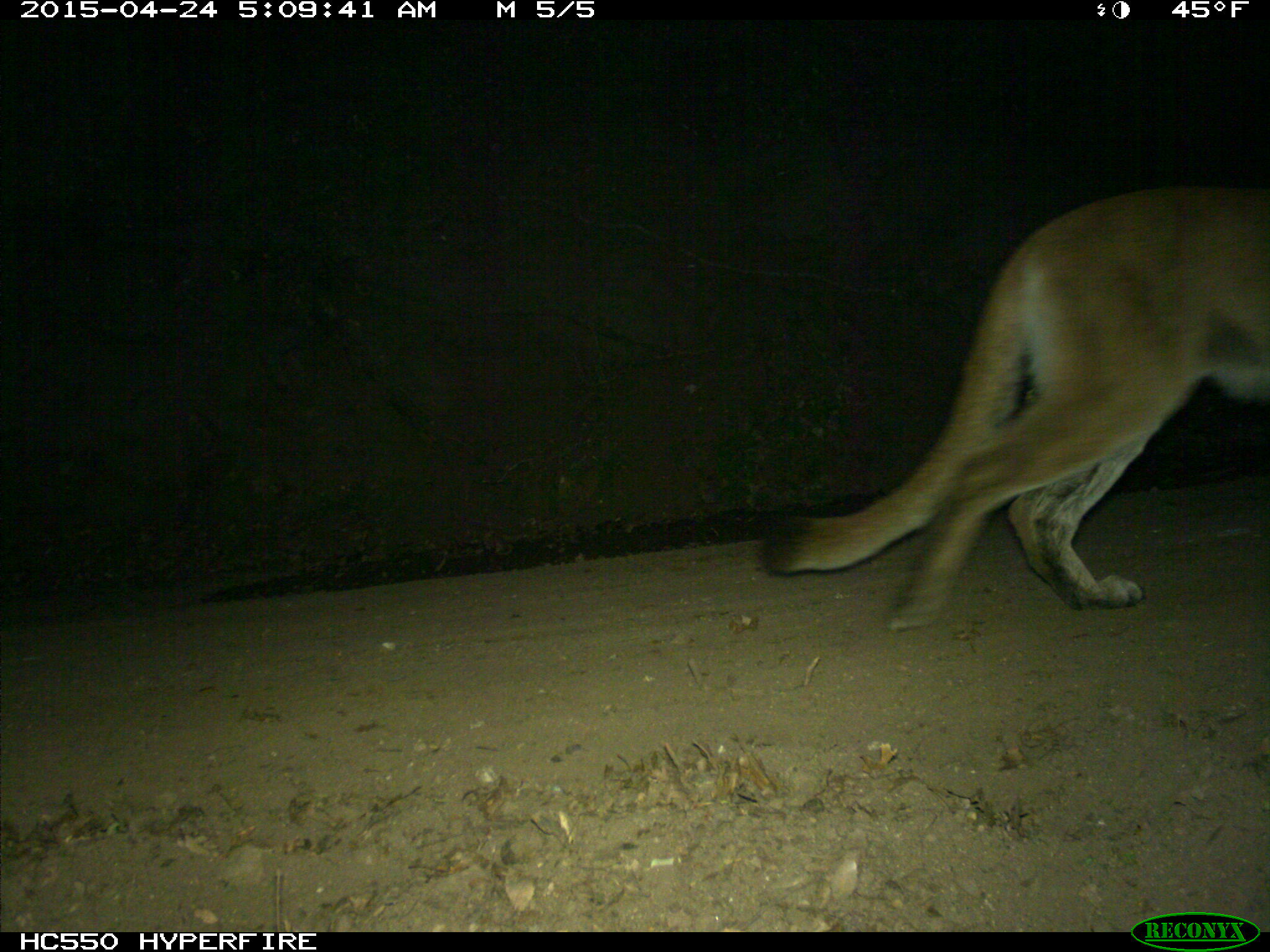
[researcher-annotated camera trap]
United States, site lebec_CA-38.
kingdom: Animalia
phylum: Chordata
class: Mammalia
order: Carnivora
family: Felidae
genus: Puma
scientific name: Puma concolor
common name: mountain lion